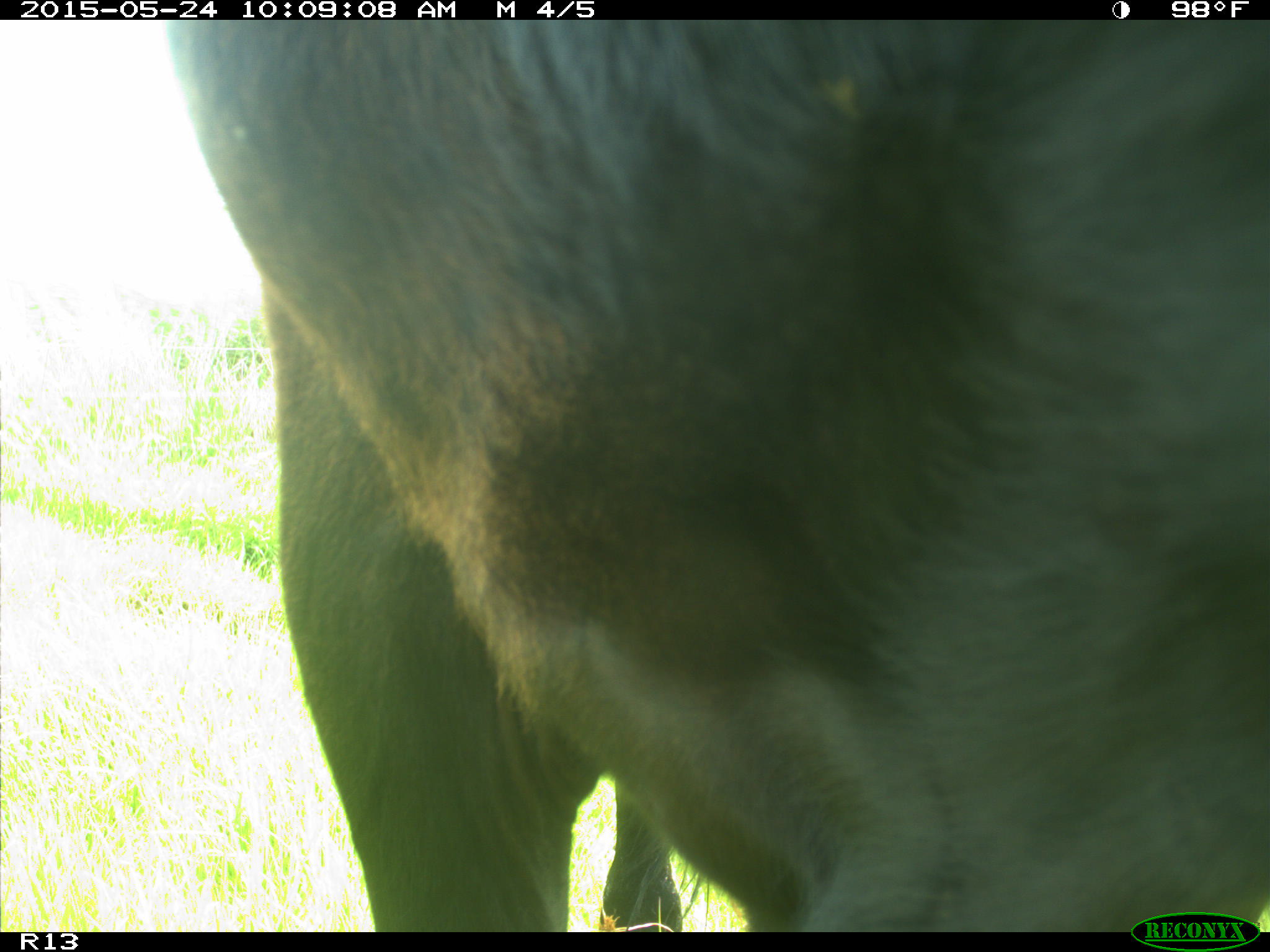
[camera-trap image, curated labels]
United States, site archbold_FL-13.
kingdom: Animalia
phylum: Chordata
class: Mammalia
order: Artiodactyla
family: Bovidae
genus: Bos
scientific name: Bos taurus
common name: domestic cow